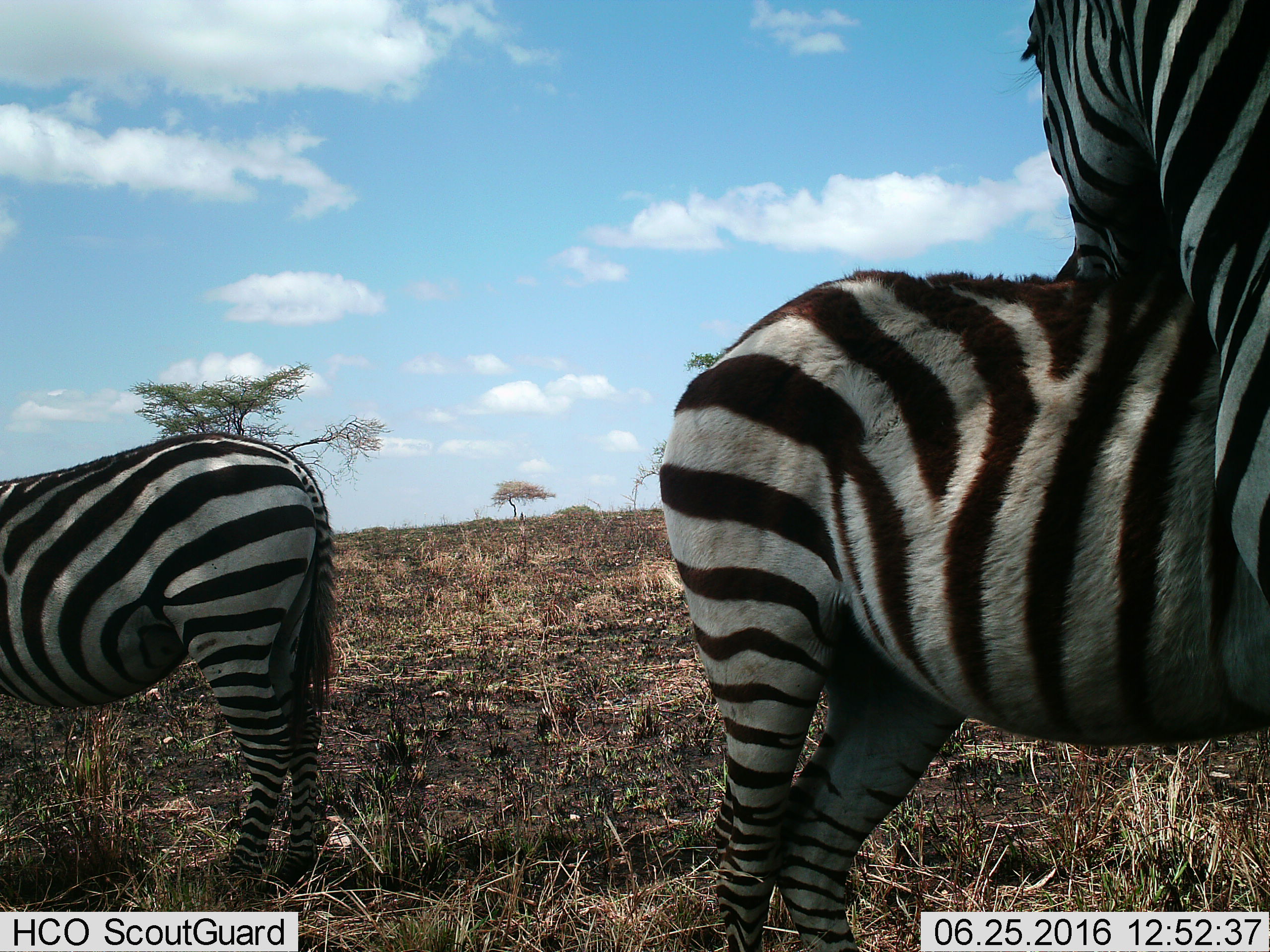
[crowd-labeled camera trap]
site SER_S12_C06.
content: unidentified animal